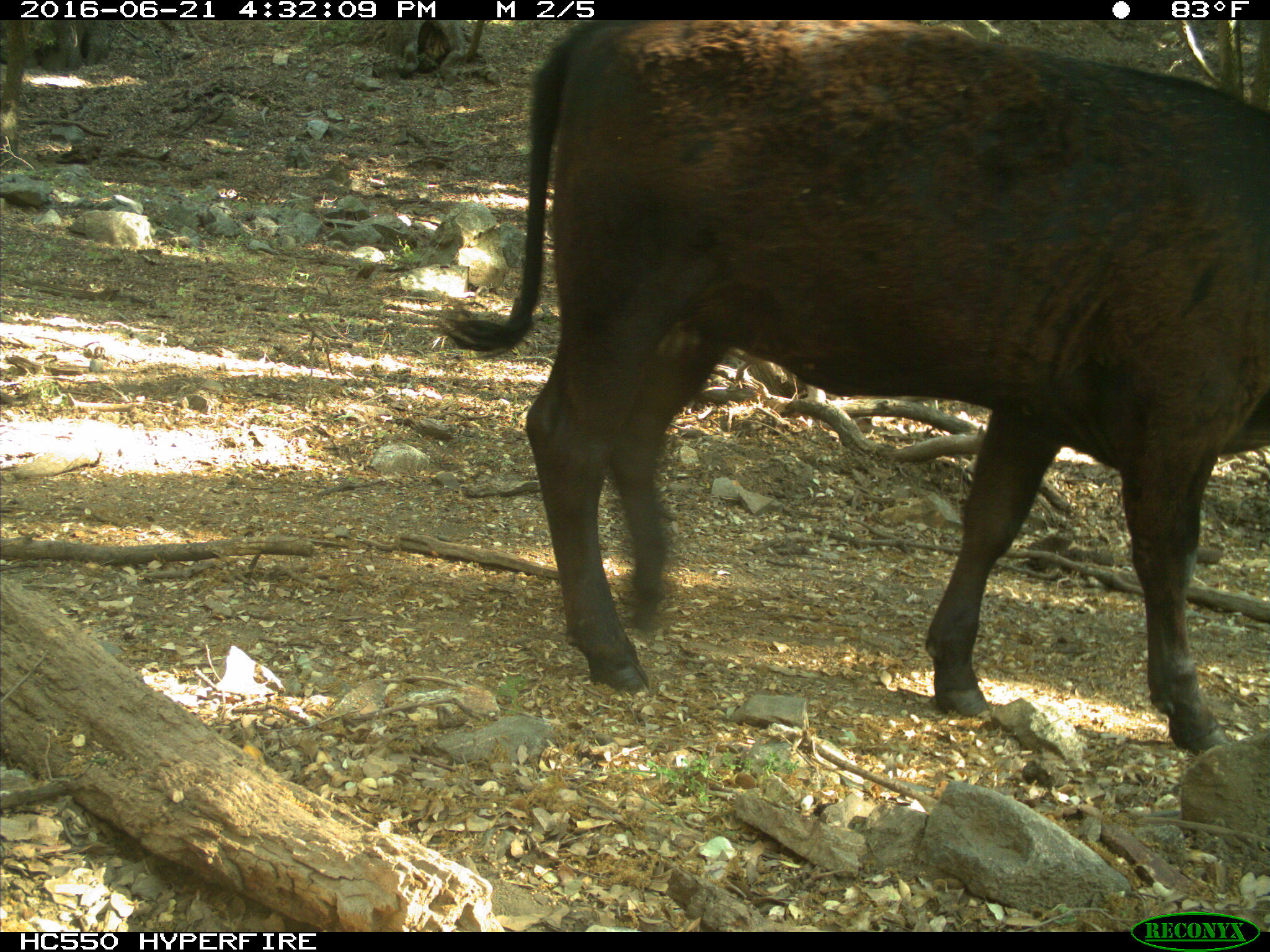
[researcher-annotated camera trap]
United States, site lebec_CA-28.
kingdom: Animalia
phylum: Chordata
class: Mammalia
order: Artiodactyla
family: Bovidae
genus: Bos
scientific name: Bos taurus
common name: domestic cow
Bos taurus (domestic cow).